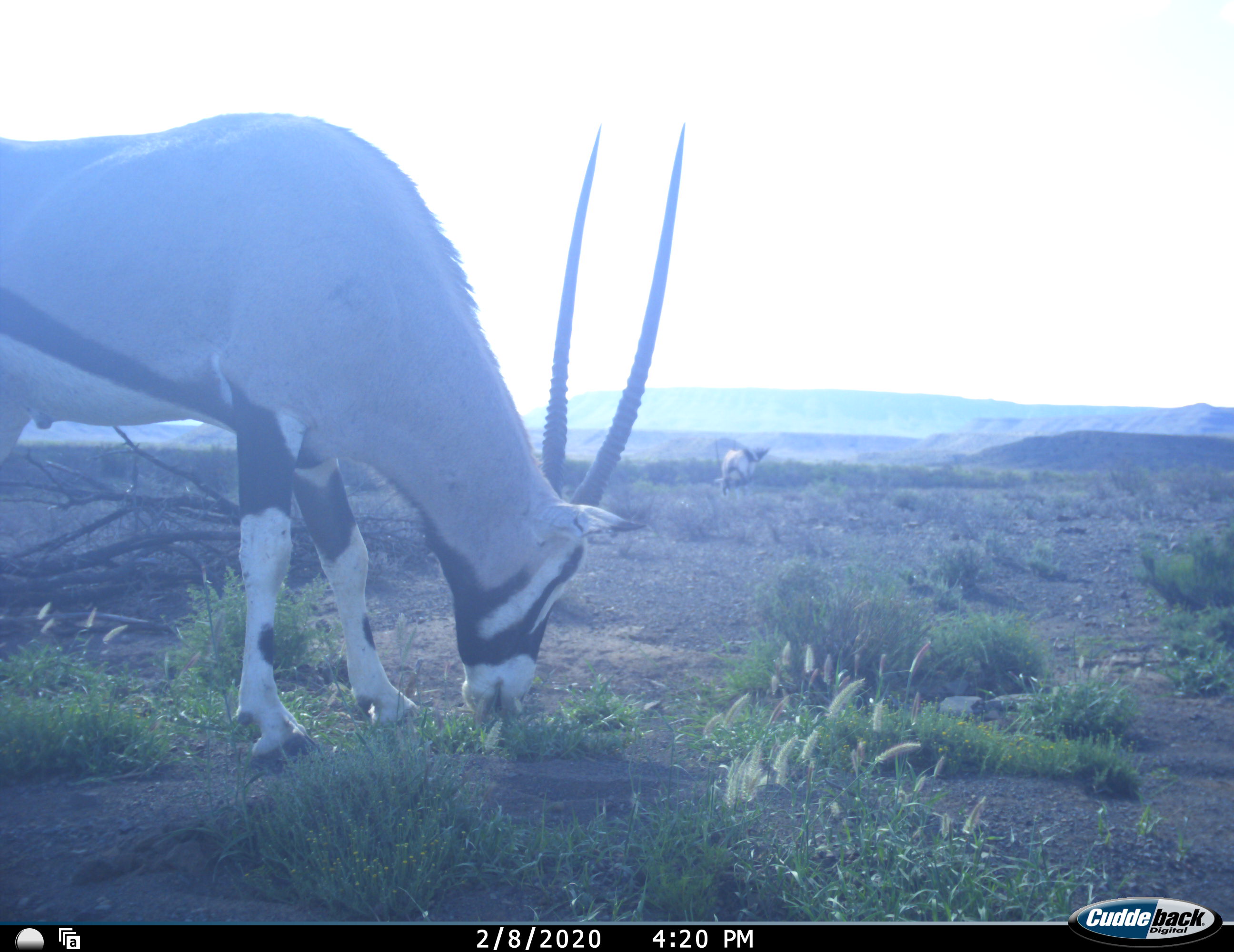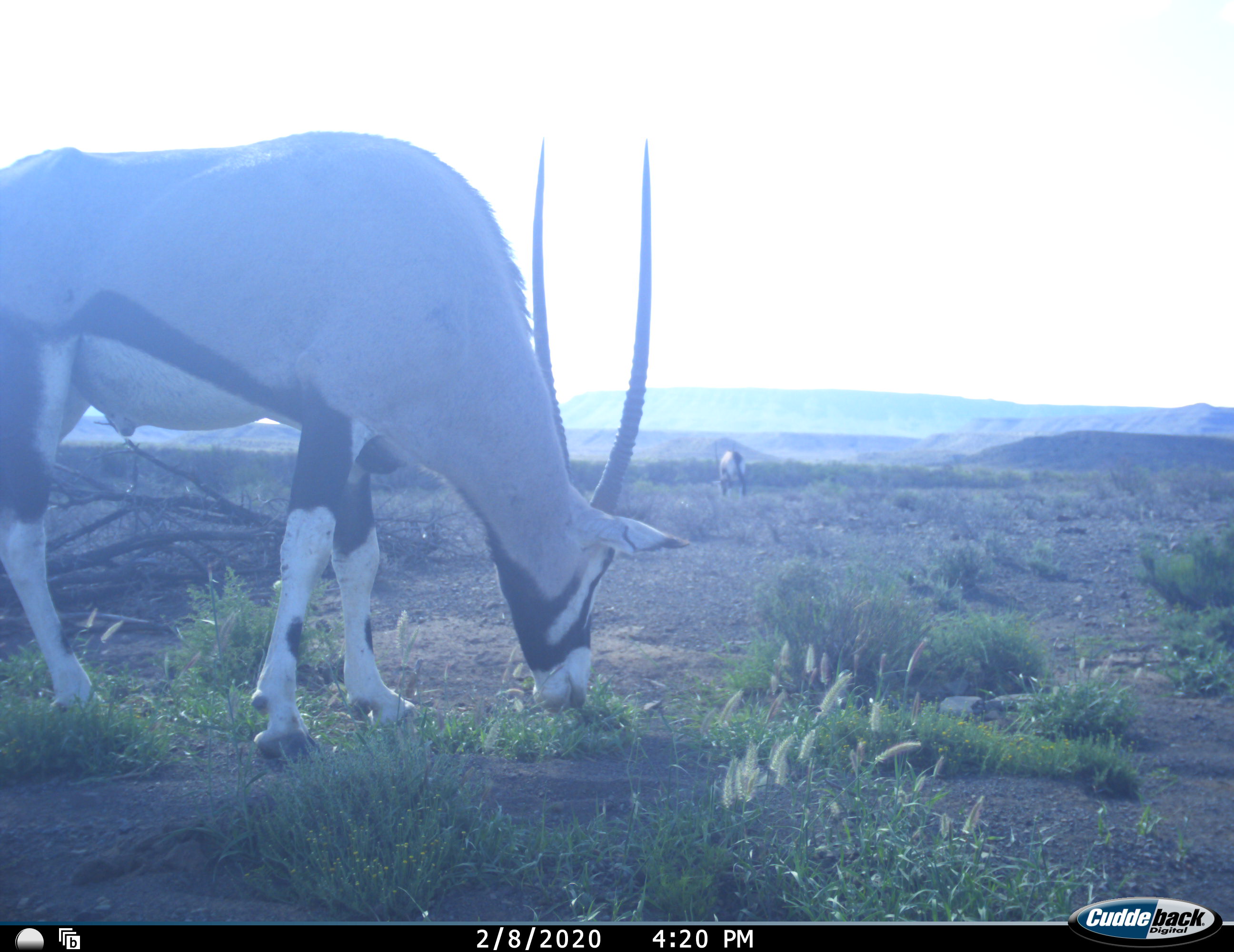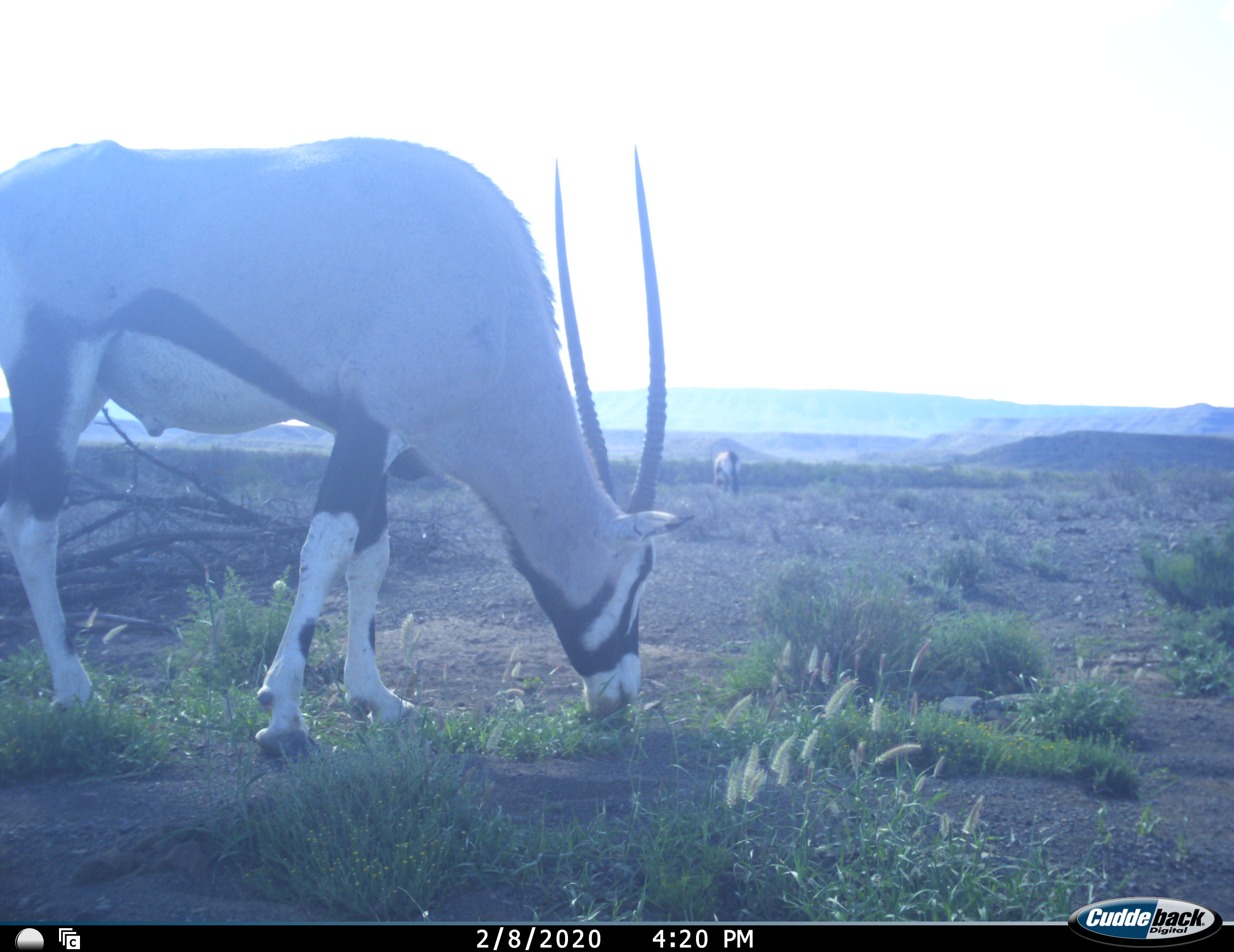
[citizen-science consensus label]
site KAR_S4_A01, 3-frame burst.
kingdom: Animalia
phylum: Chordata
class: Mammalia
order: Artiodactyla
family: Bovidae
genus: Oryx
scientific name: Oryx gazella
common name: gemsbok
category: oryx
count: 2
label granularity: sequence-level